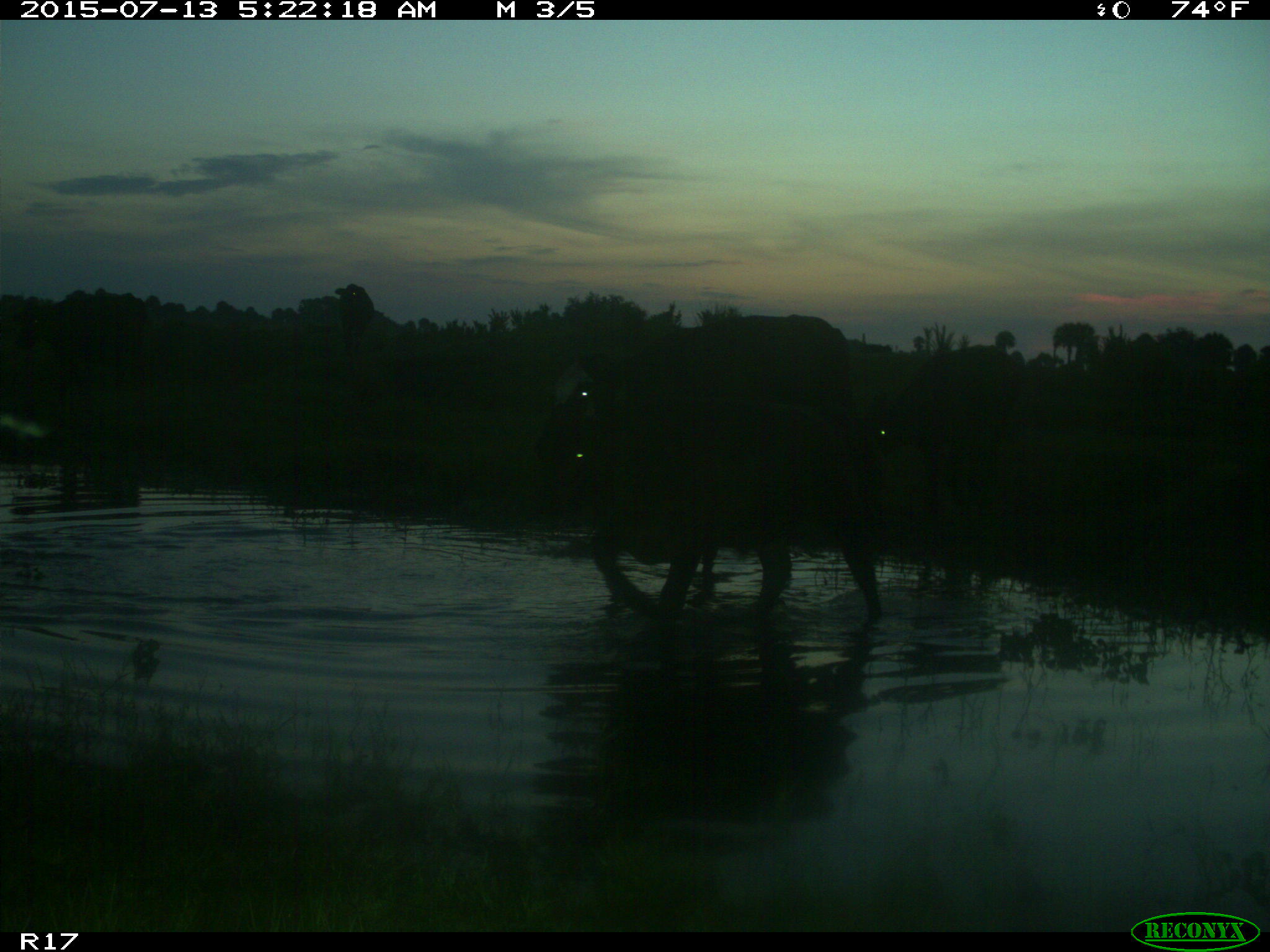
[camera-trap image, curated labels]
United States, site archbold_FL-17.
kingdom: Animalia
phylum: Chordata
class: Mammalia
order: Artiodactyla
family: Bovidae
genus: Bos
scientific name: Bos taurus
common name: domestic cow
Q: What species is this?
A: Bos taurus (domestic cow).